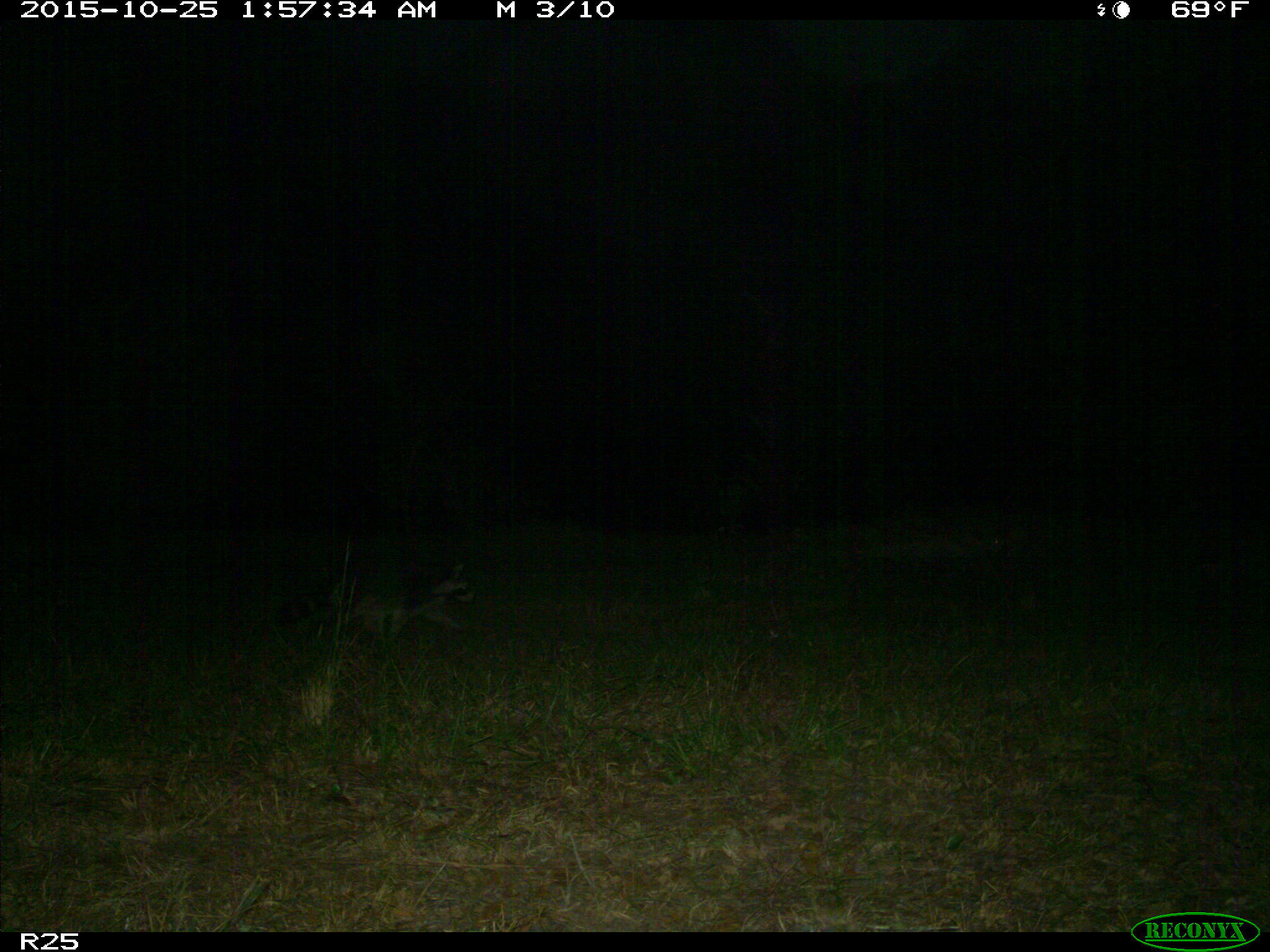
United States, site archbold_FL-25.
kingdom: Animalia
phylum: Chordata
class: Mammalia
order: Carnivora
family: Procyonidae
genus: Procyon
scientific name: Procyon lotor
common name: common raccoon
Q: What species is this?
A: Procyon lotor (common raccoon).